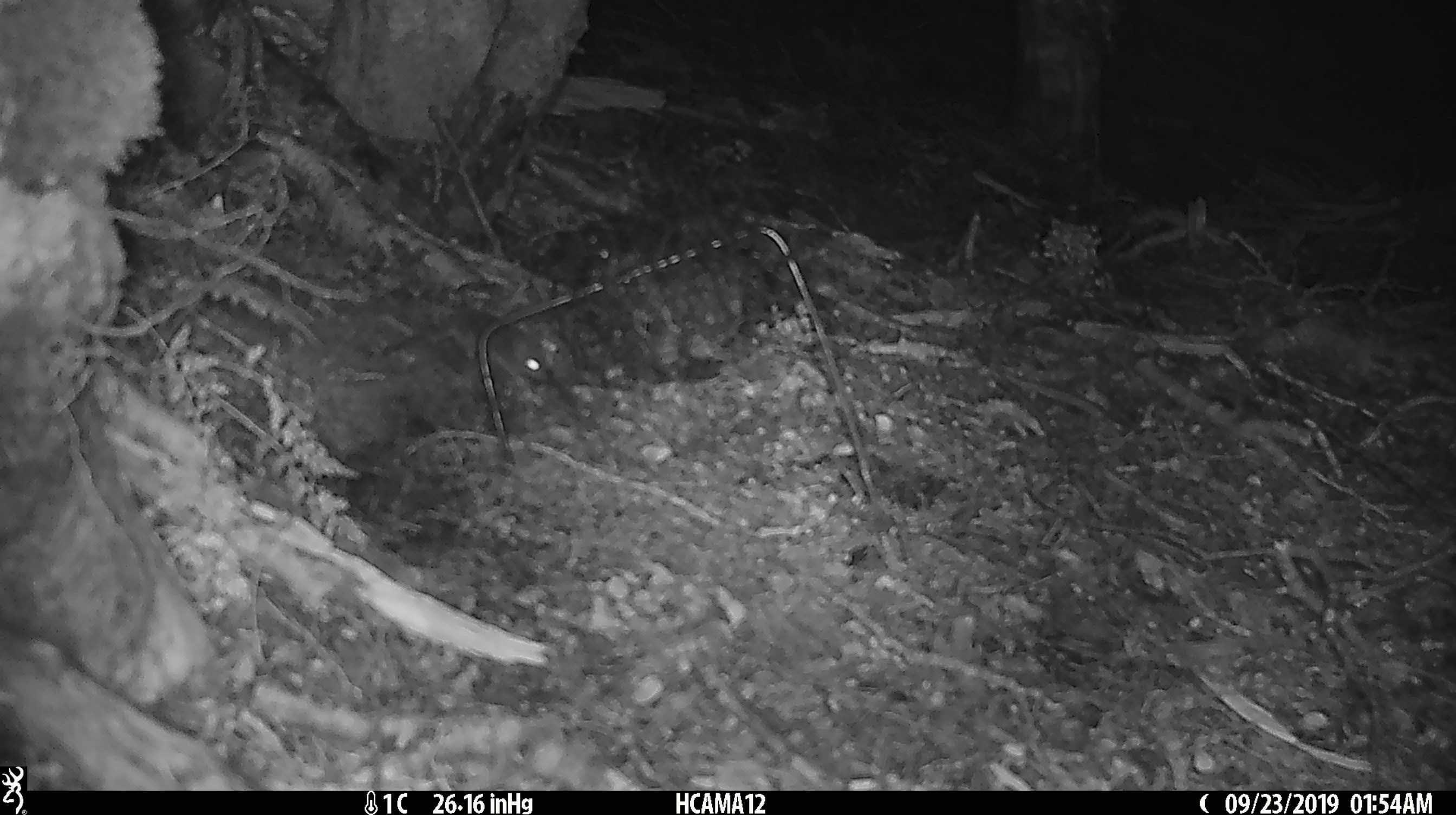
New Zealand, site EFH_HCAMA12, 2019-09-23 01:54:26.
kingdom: Animalia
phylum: Chordata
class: Mammalia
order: Rodentia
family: Muridae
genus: Mus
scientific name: Mus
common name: mouse